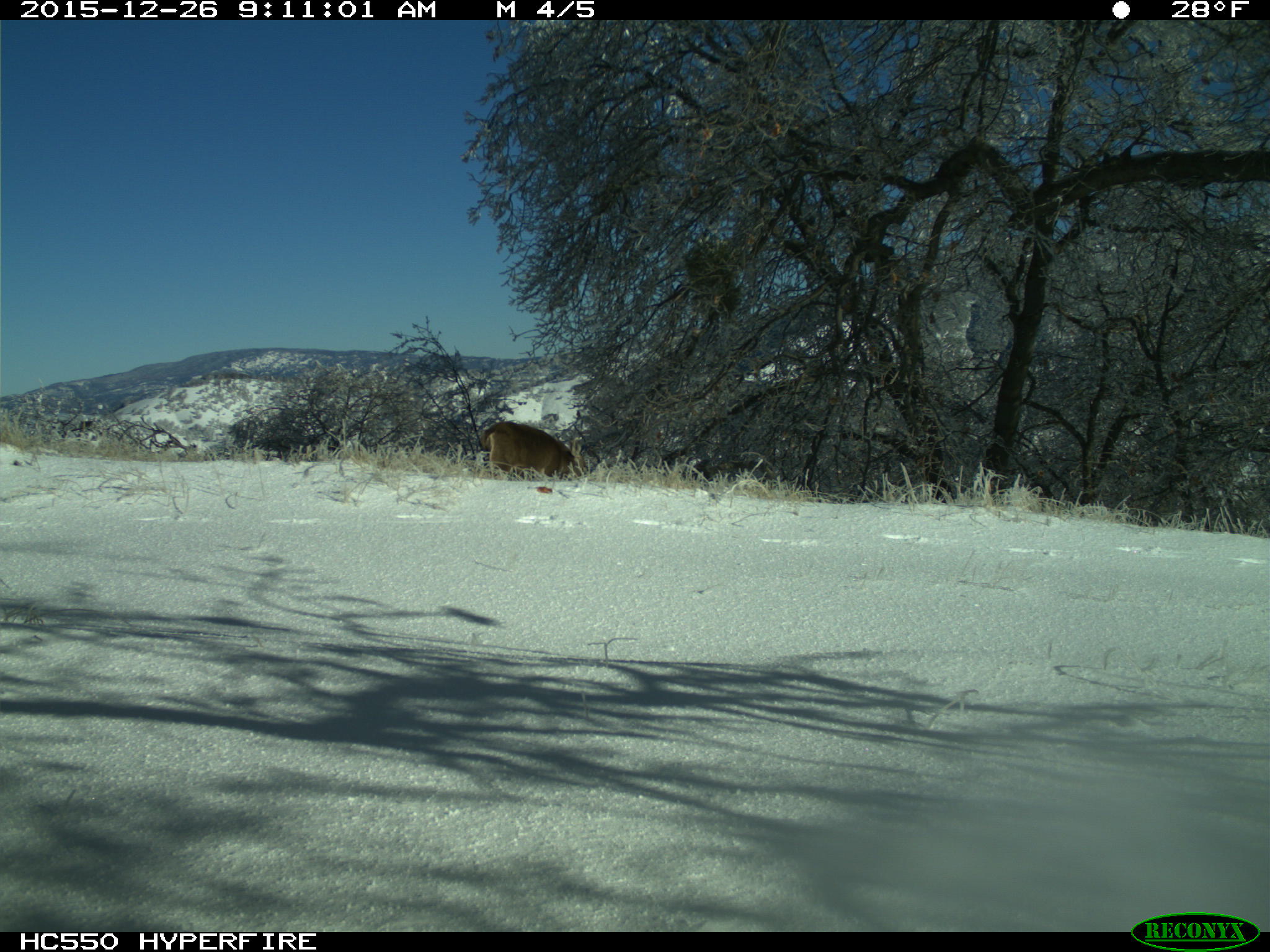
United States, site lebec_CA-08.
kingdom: Animalia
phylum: Chordata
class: Mammalia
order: Artiodactyla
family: Cervidae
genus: Odocoileus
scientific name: Odocoileus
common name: deer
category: unidentified deer